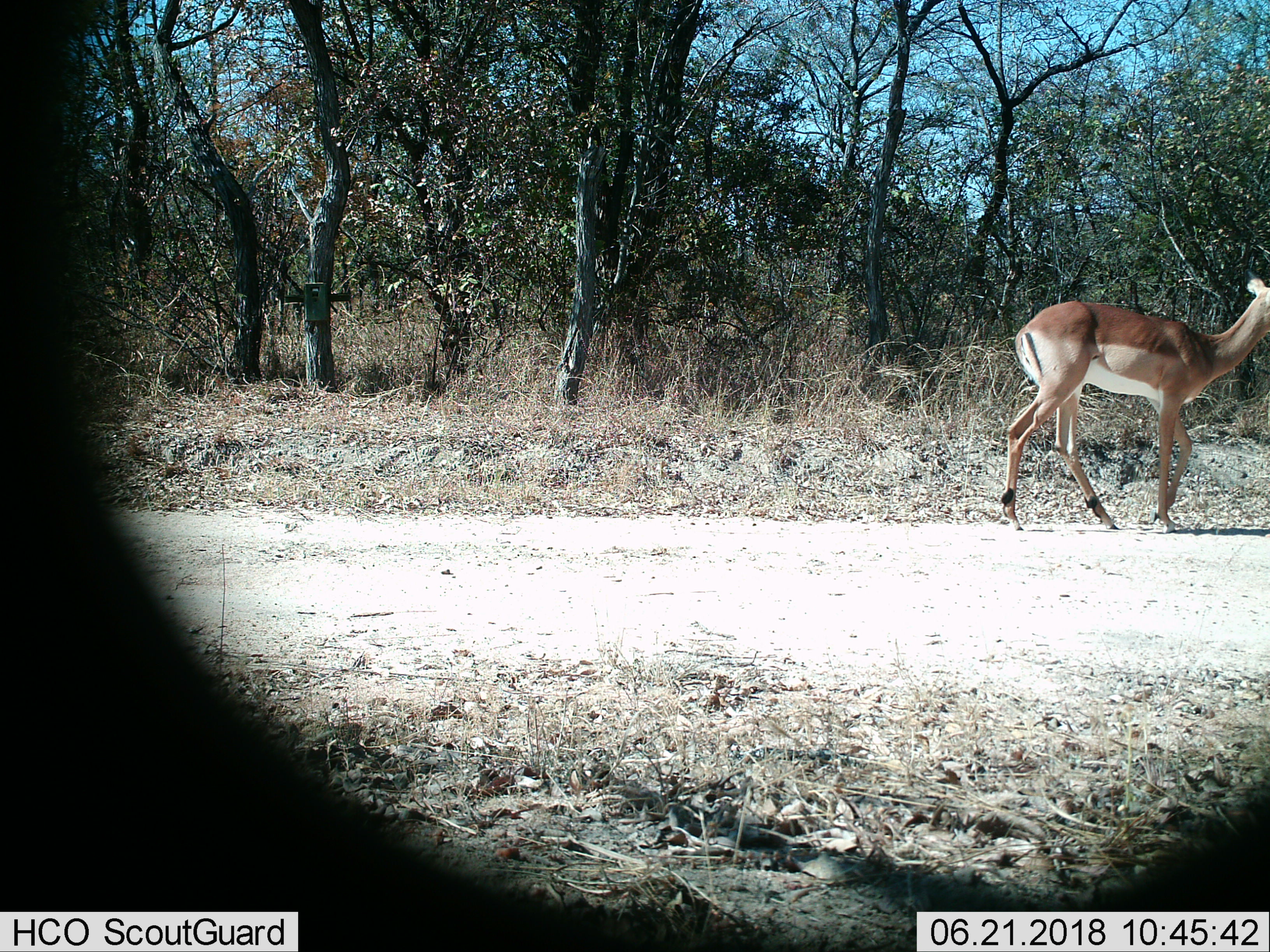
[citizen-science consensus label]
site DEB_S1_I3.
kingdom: Animalia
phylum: Chordata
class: Mammalia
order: Artiodactyla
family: Bovidae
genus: Aepyceros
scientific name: Aepyceros melampus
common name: impala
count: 1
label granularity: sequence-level